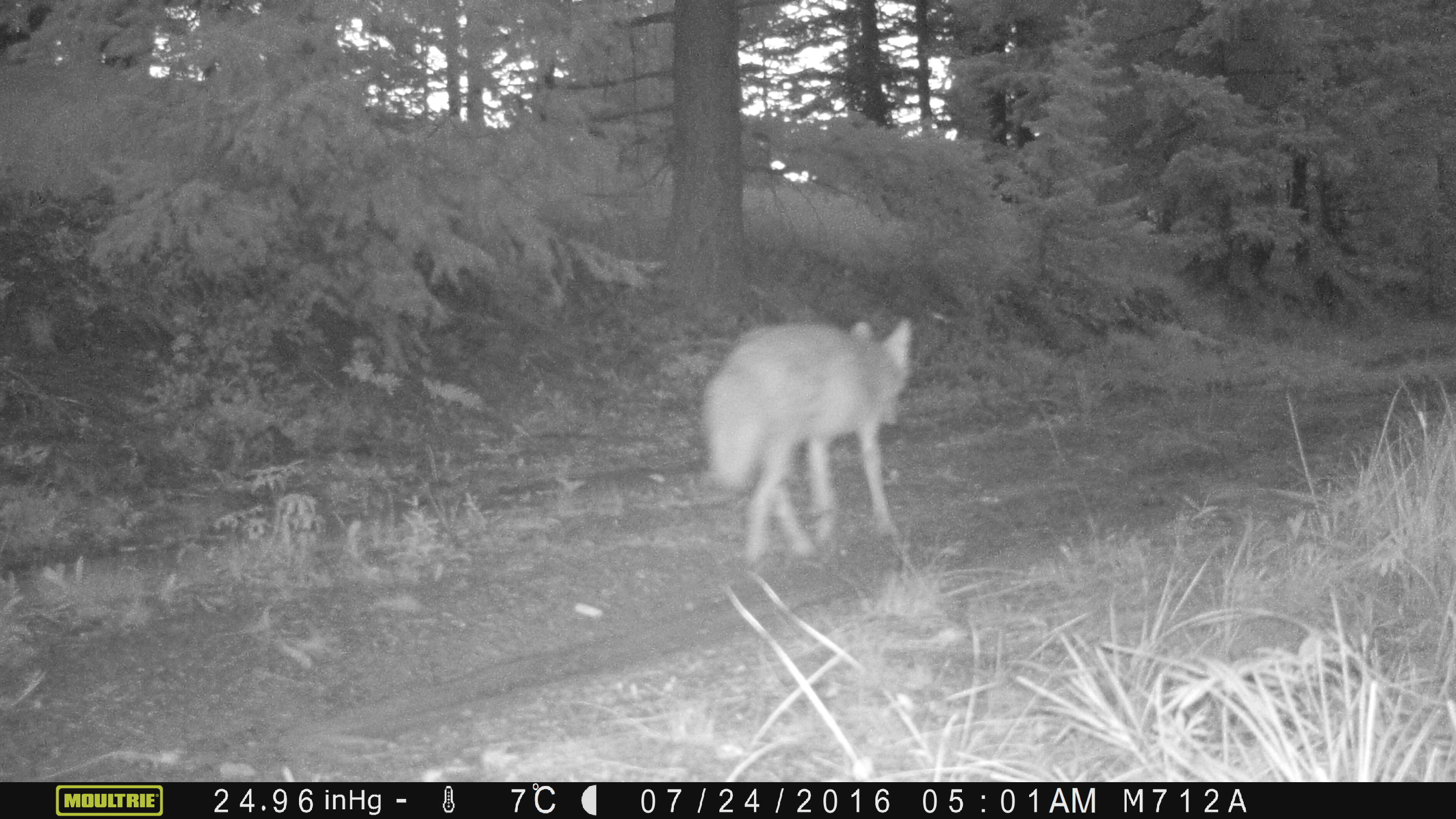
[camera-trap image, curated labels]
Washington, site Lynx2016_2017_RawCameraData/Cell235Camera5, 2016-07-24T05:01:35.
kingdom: Animalia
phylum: Chordata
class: Mammalia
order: Carnivora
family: Canidae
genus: Canis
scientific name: Canis latrans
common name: coyote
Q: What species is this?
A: Canis latrans (coyote).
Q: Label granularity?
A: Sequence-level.